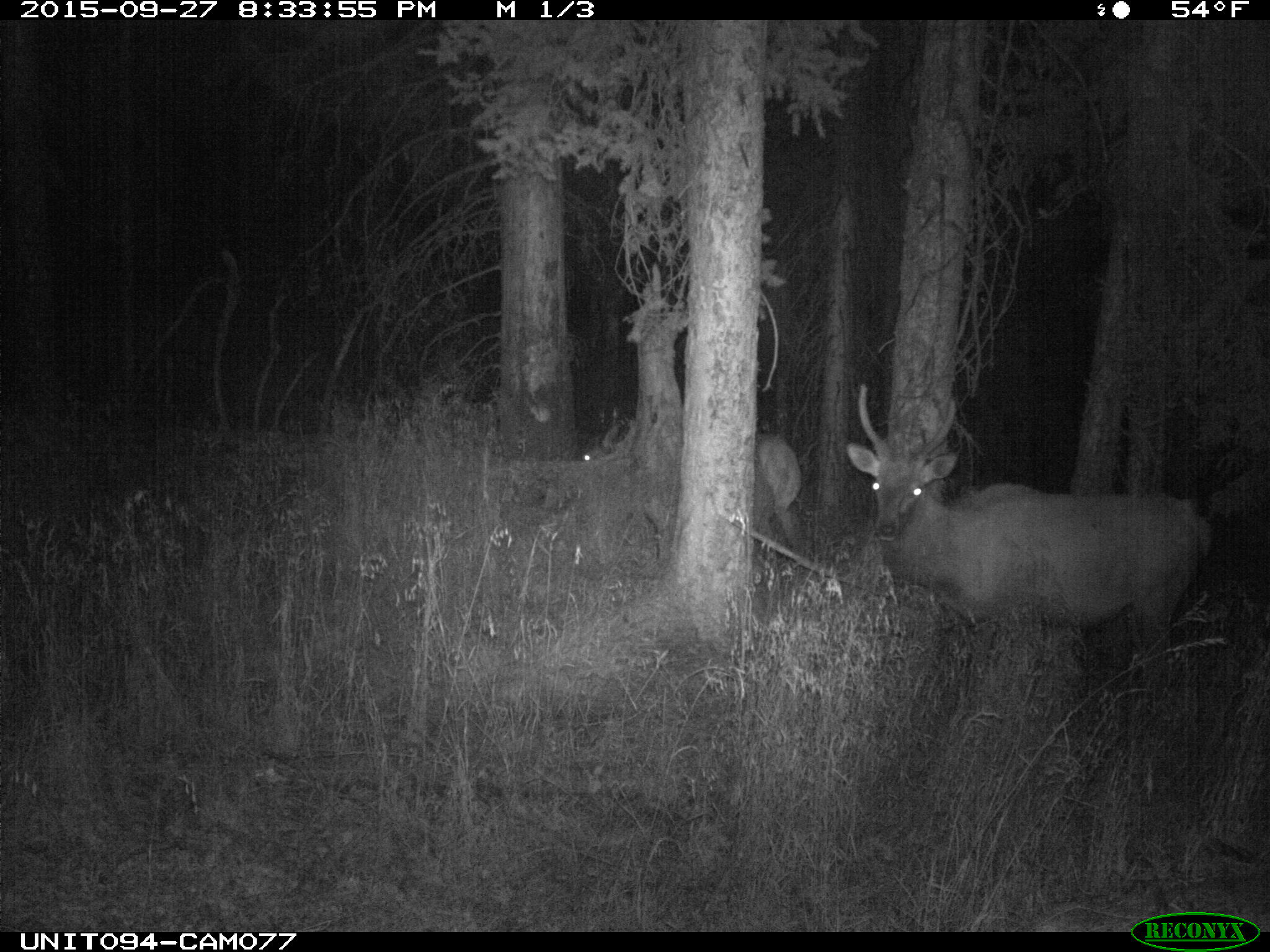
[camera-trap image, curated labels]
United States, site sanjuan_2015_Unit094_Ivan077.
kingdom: Animalia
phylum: Chordata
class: Mammalia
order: Artiodactyla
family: Cervidae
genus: Cervus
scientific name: Cervus elaphus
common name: red deer